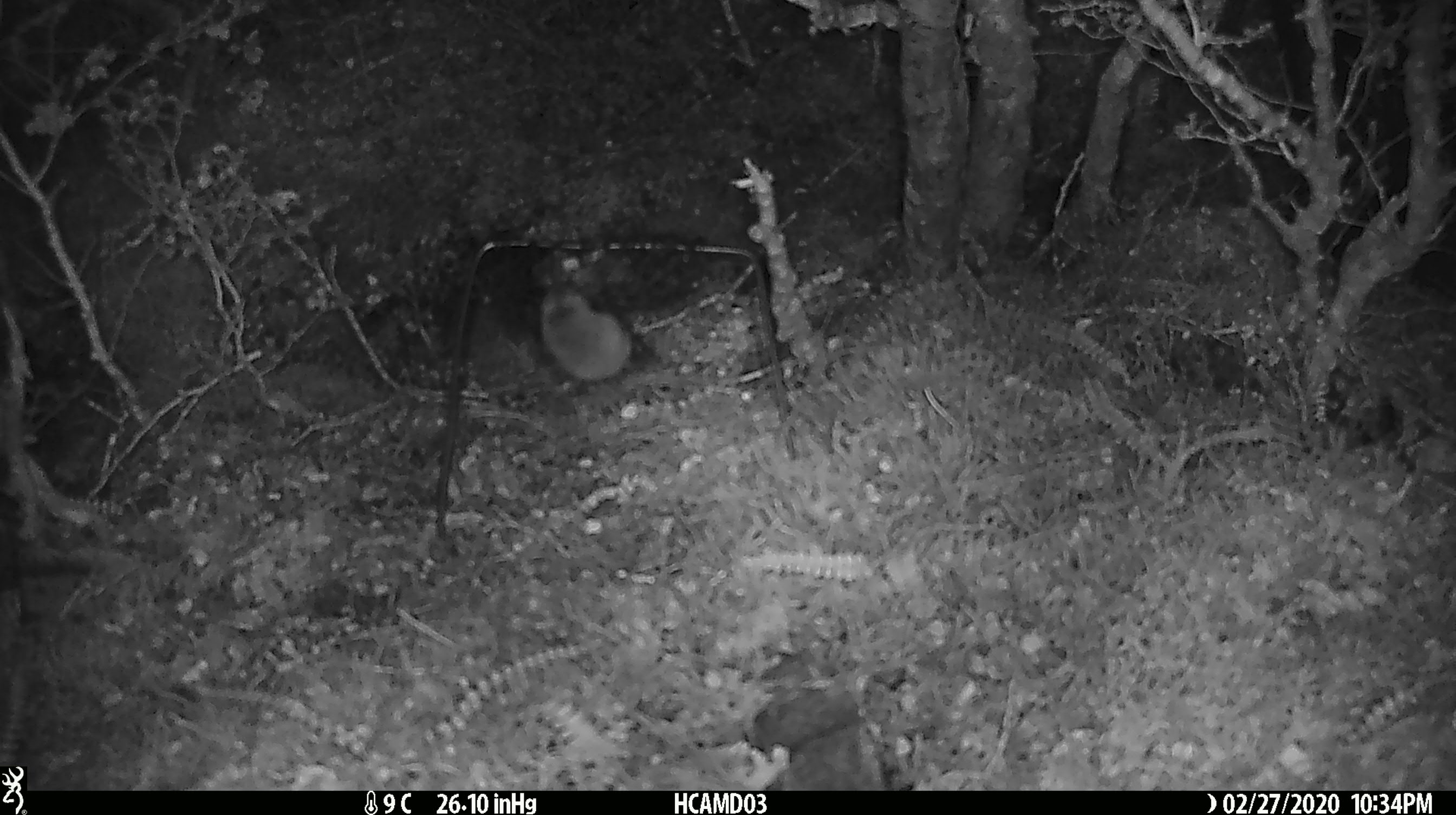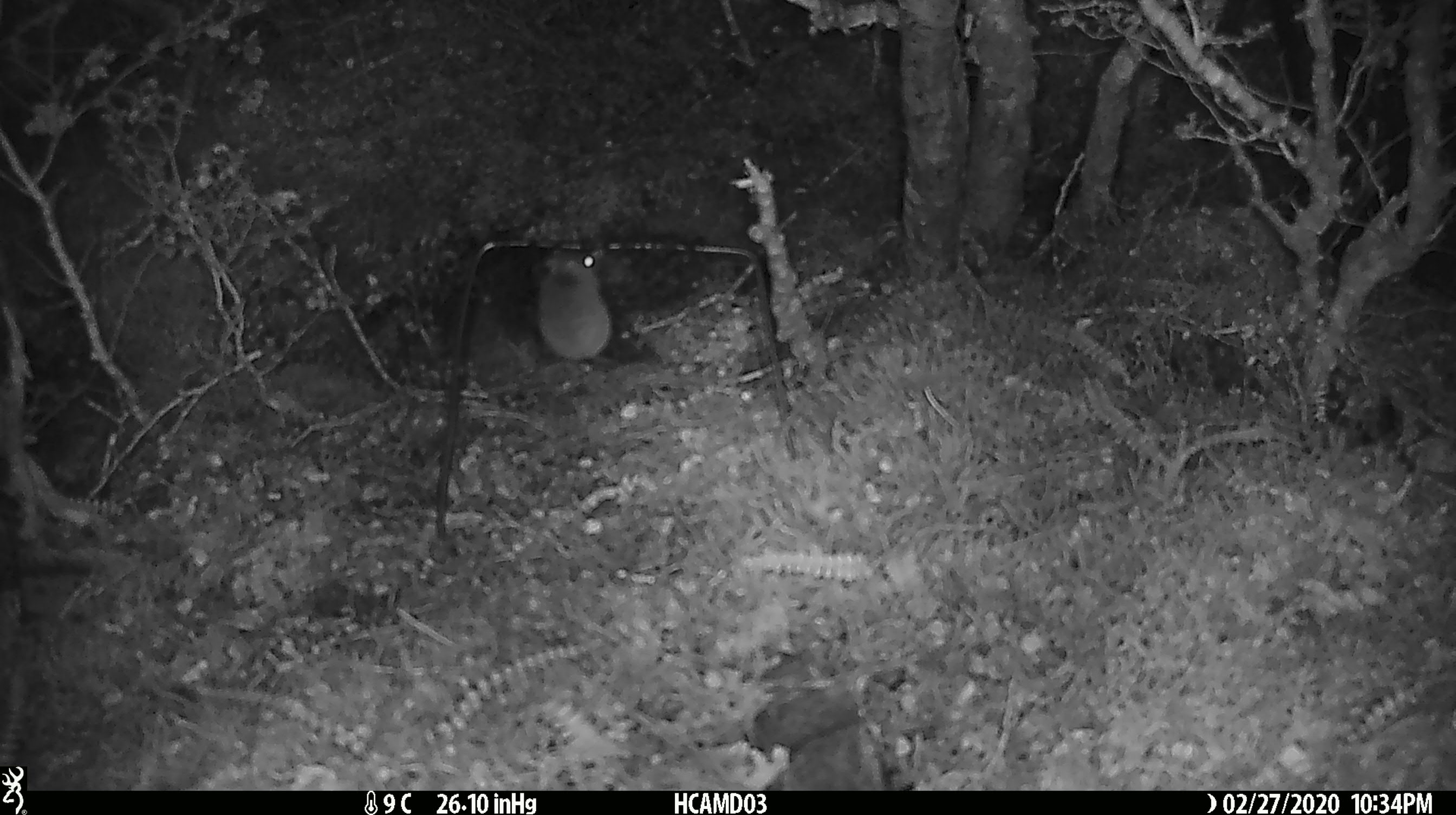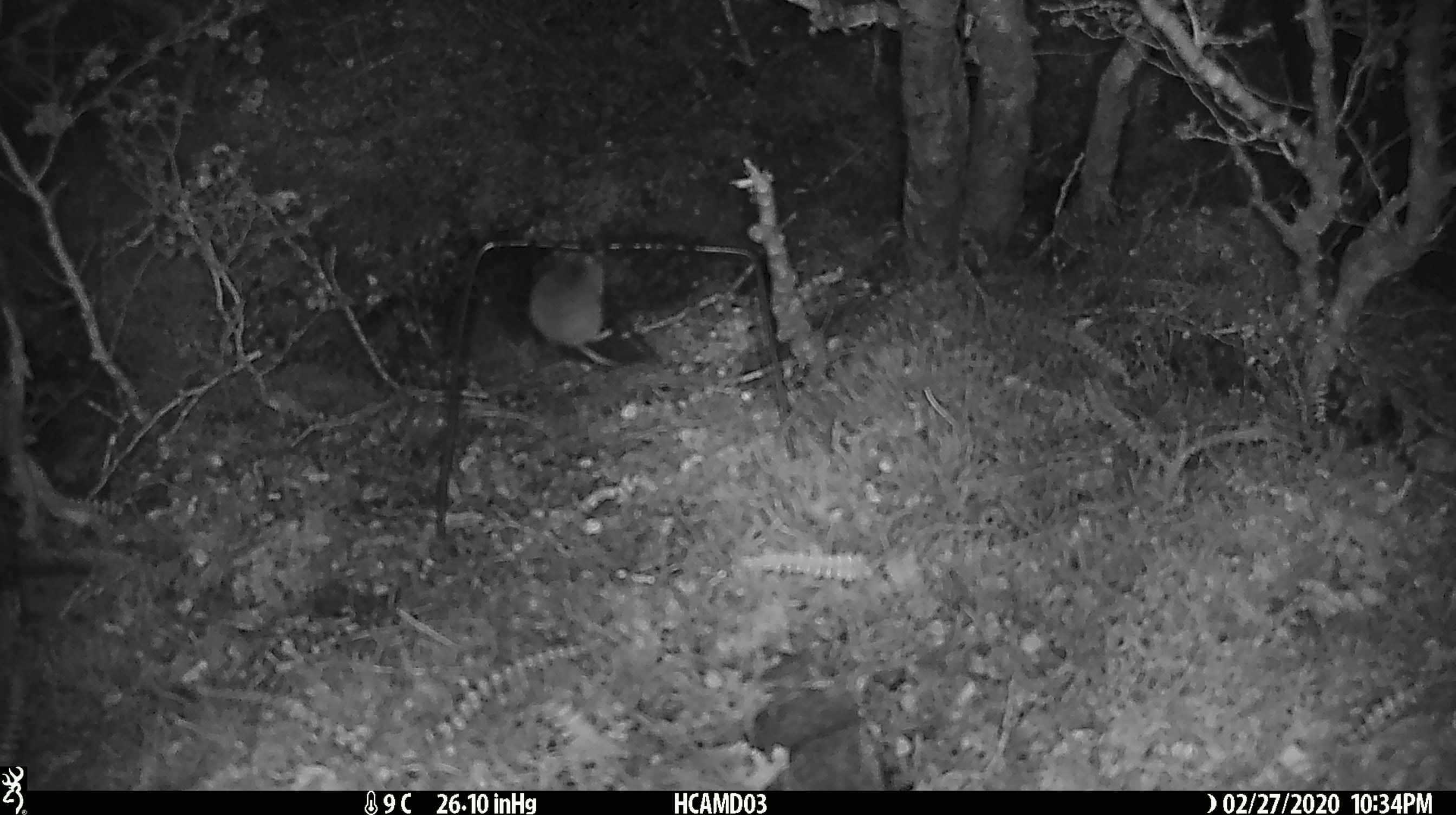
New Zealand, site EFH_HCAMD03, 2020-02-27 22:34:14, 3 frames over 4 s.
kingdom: Animalia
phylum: Chordata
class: Mammalia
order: Rodentia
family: Muridae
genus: Mus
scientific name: Mus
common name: mouse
Mouse (Mus).